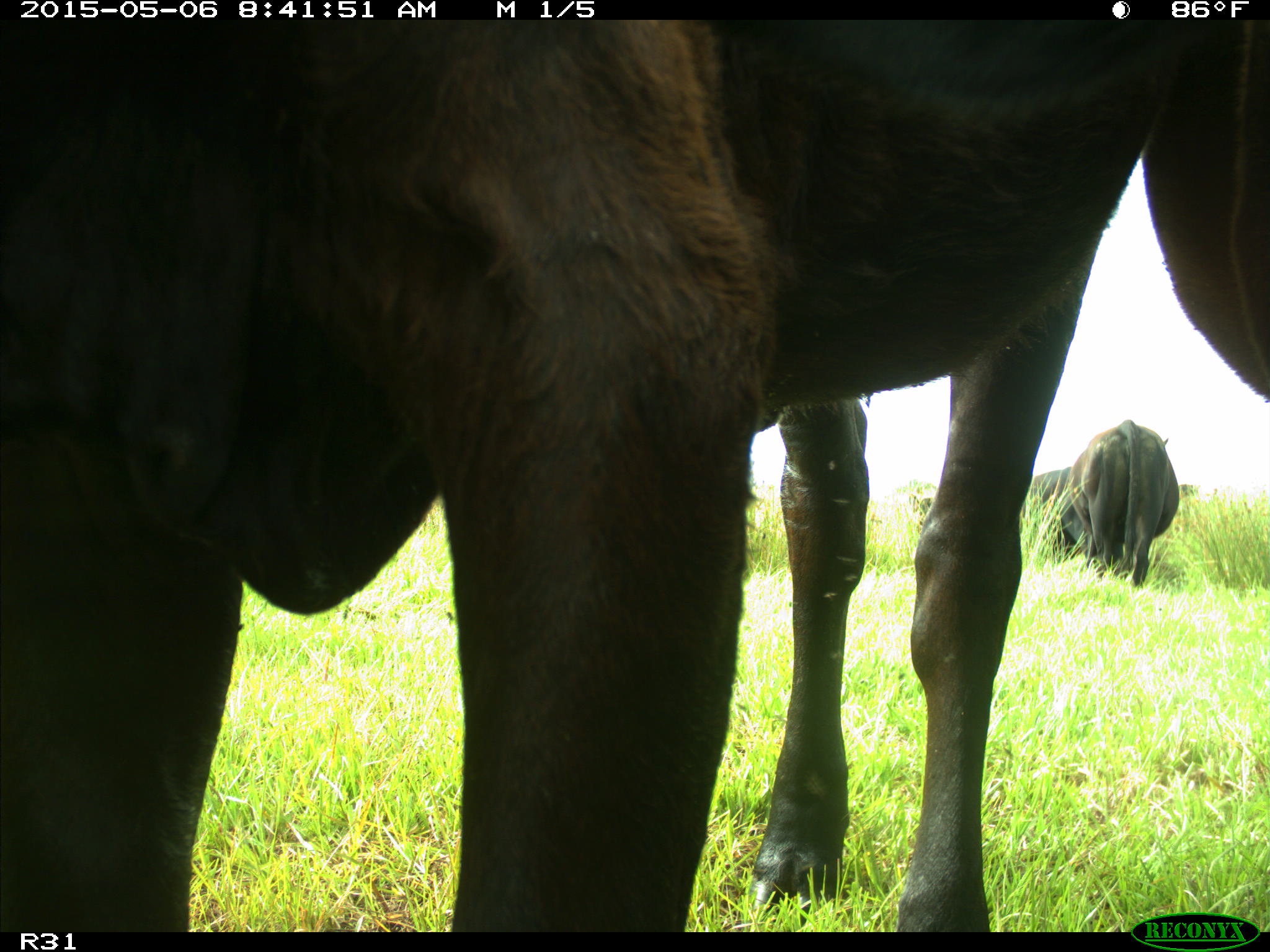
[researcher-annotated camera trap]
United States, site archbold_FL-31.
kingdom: Animalia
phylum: Chordata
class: Mammalia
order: Artiodactyla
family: Bovidae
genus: Bos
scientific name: Bos taurus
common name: domestic cow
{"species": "Bos taurus (domestic cow)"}